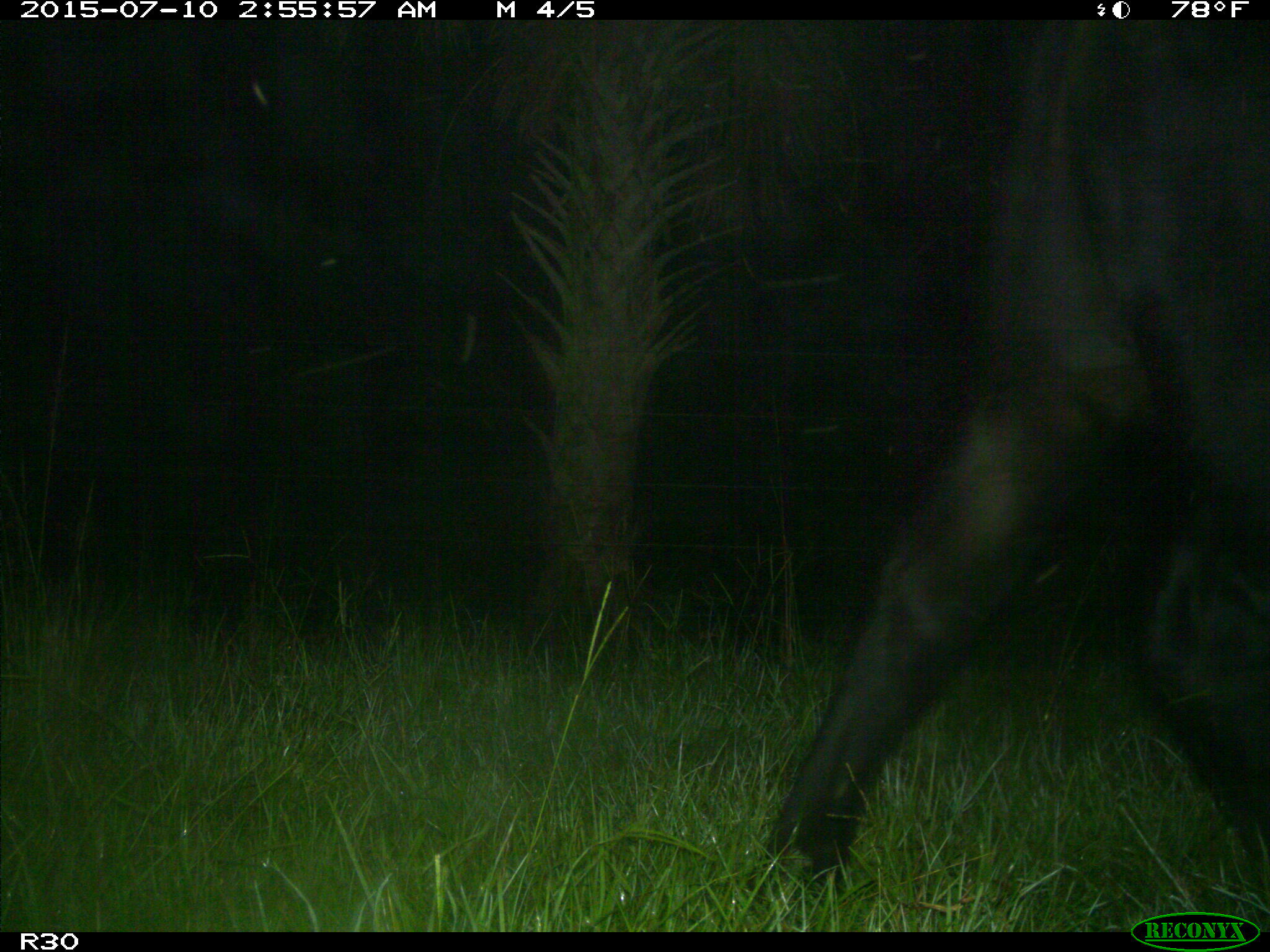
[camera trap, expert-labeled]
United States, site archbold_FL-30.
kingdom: Animalia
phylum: Chordata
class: Mammalia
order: Artiodactyla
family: Bovidae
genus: Bos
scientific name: Bos taurus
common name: domestic cow